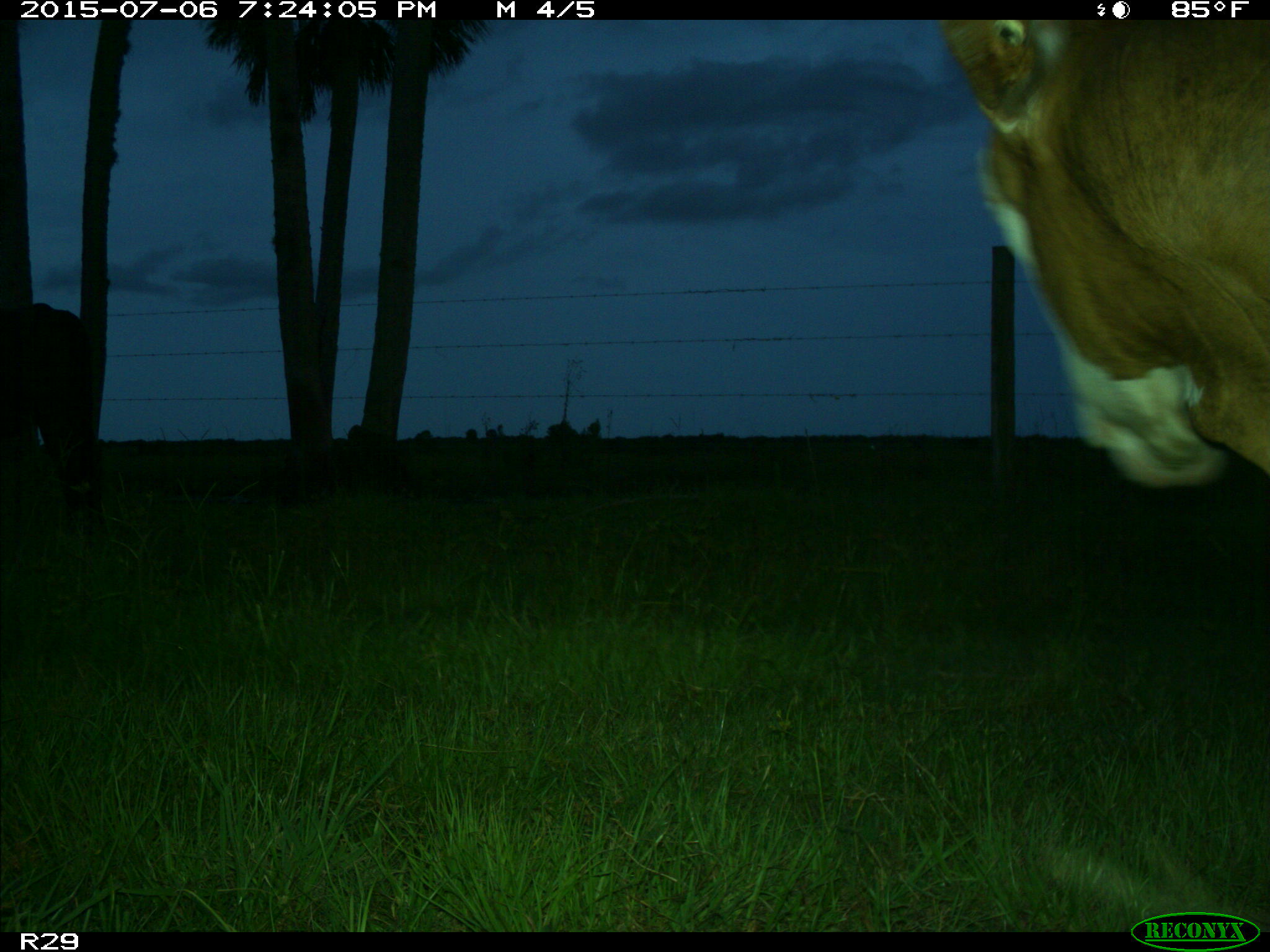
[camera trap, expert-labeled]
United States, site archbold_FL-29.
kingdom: Animalia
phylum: Chordata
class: Mammalia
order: Artiodactyla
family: Bovidae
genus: Bos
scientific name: Bos taurus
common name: domestic cow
Bos taurus (domestic cow).